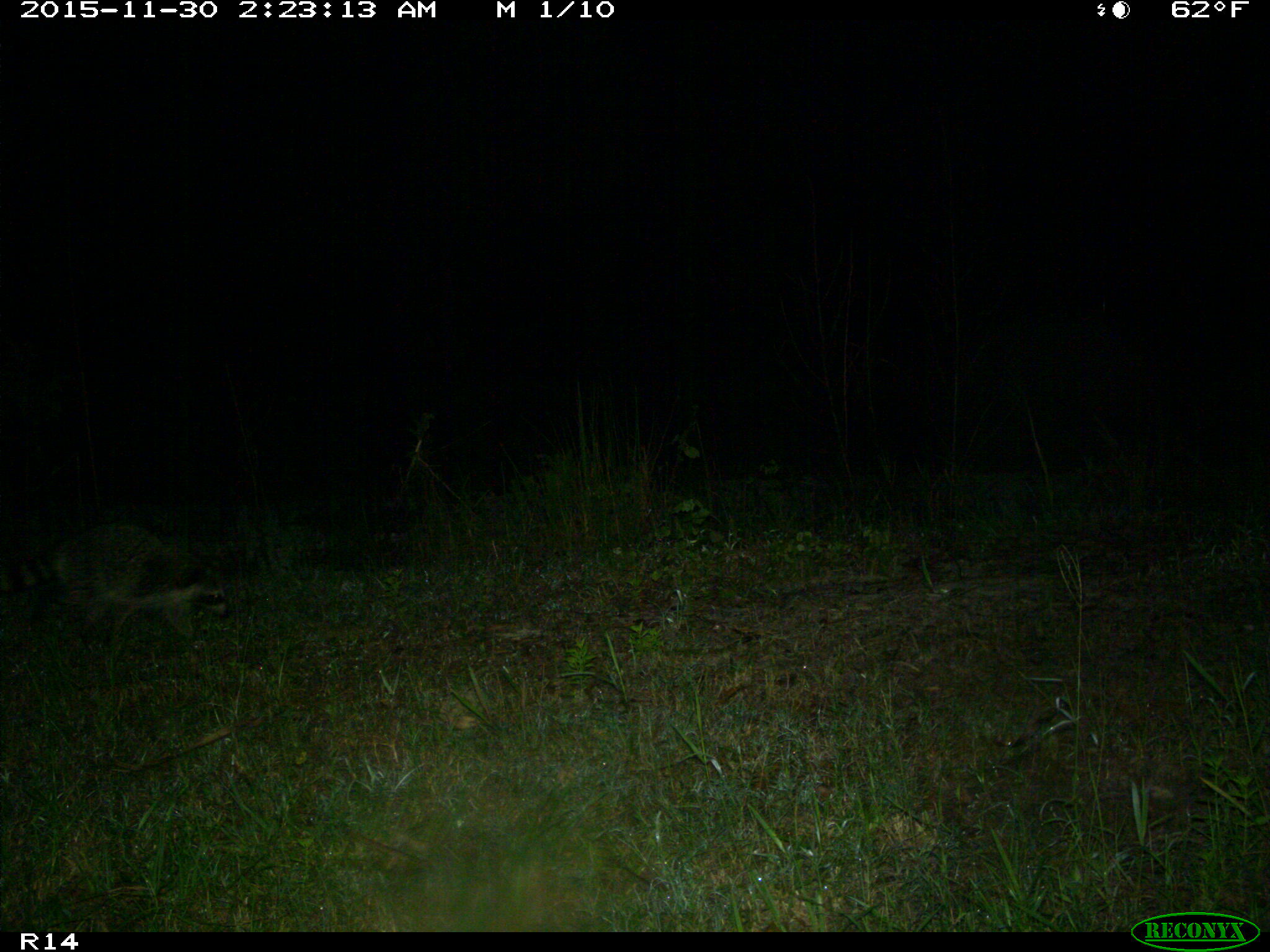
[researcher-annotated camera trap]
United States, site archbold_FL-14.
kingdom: Animalia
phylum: Chordata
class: Mammalia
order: Carnivora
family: Procyonidae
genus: Procyon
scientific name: Procyon lotor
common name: common raccoon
Procyon lotor (common raccoon).